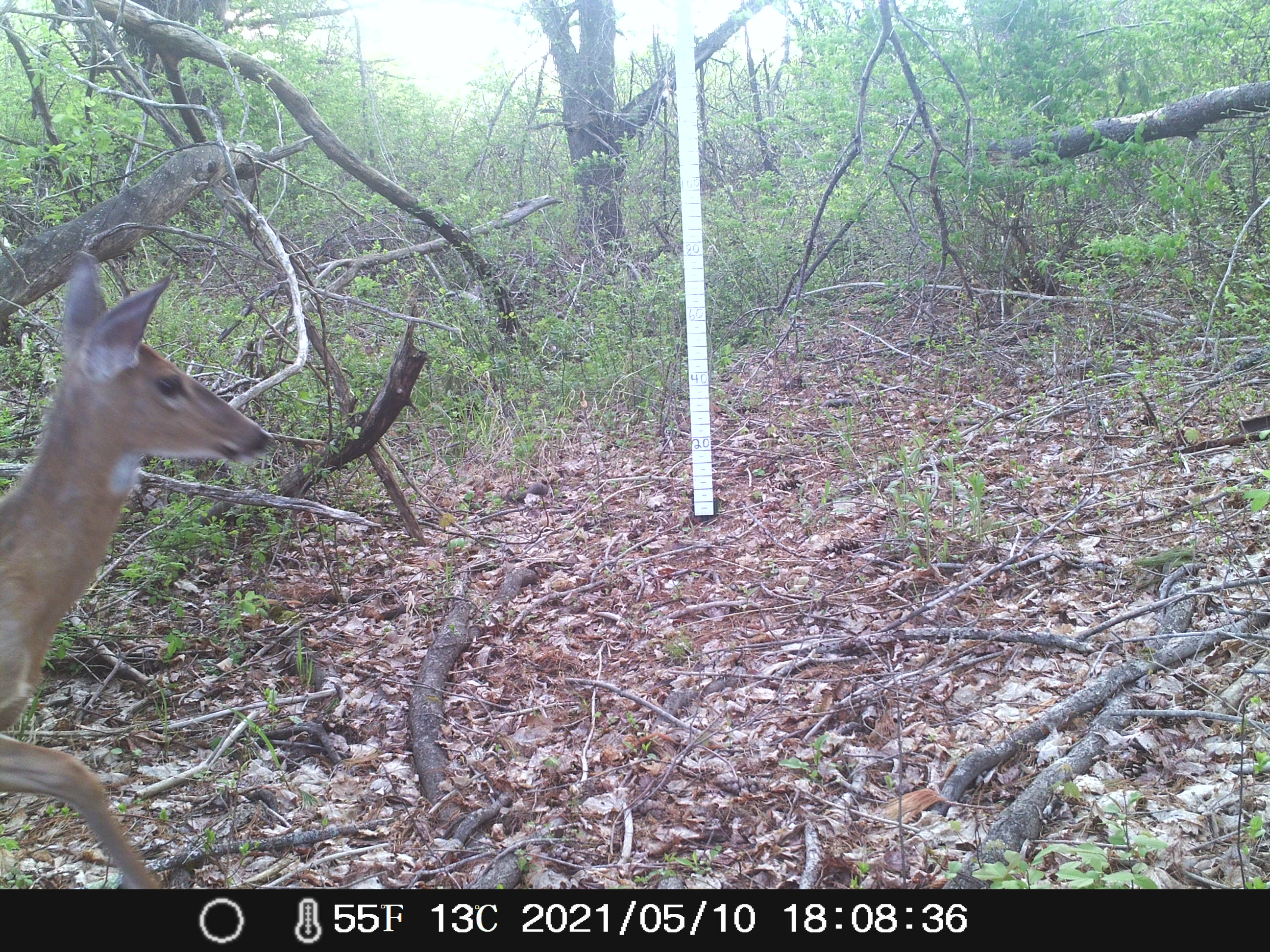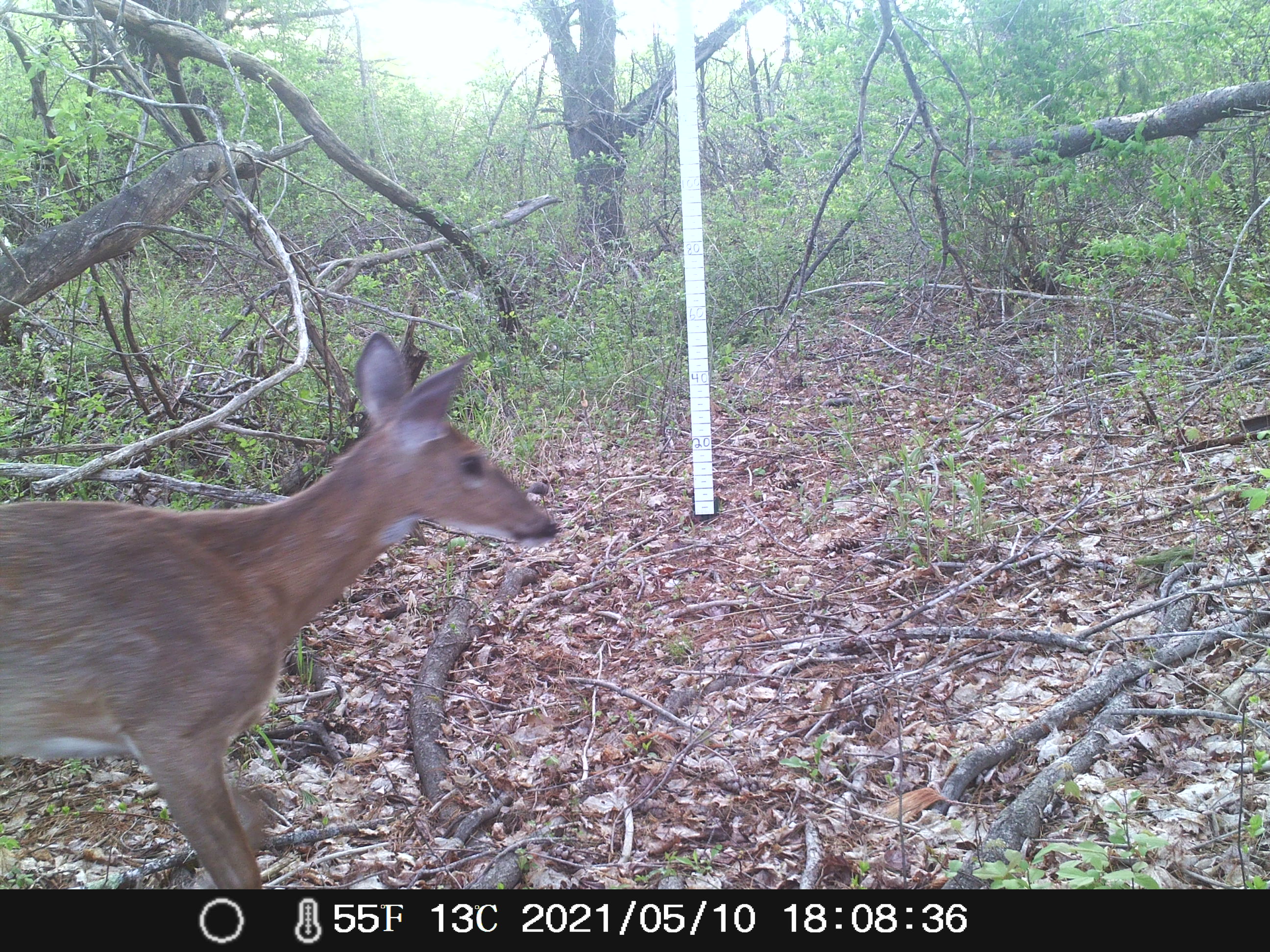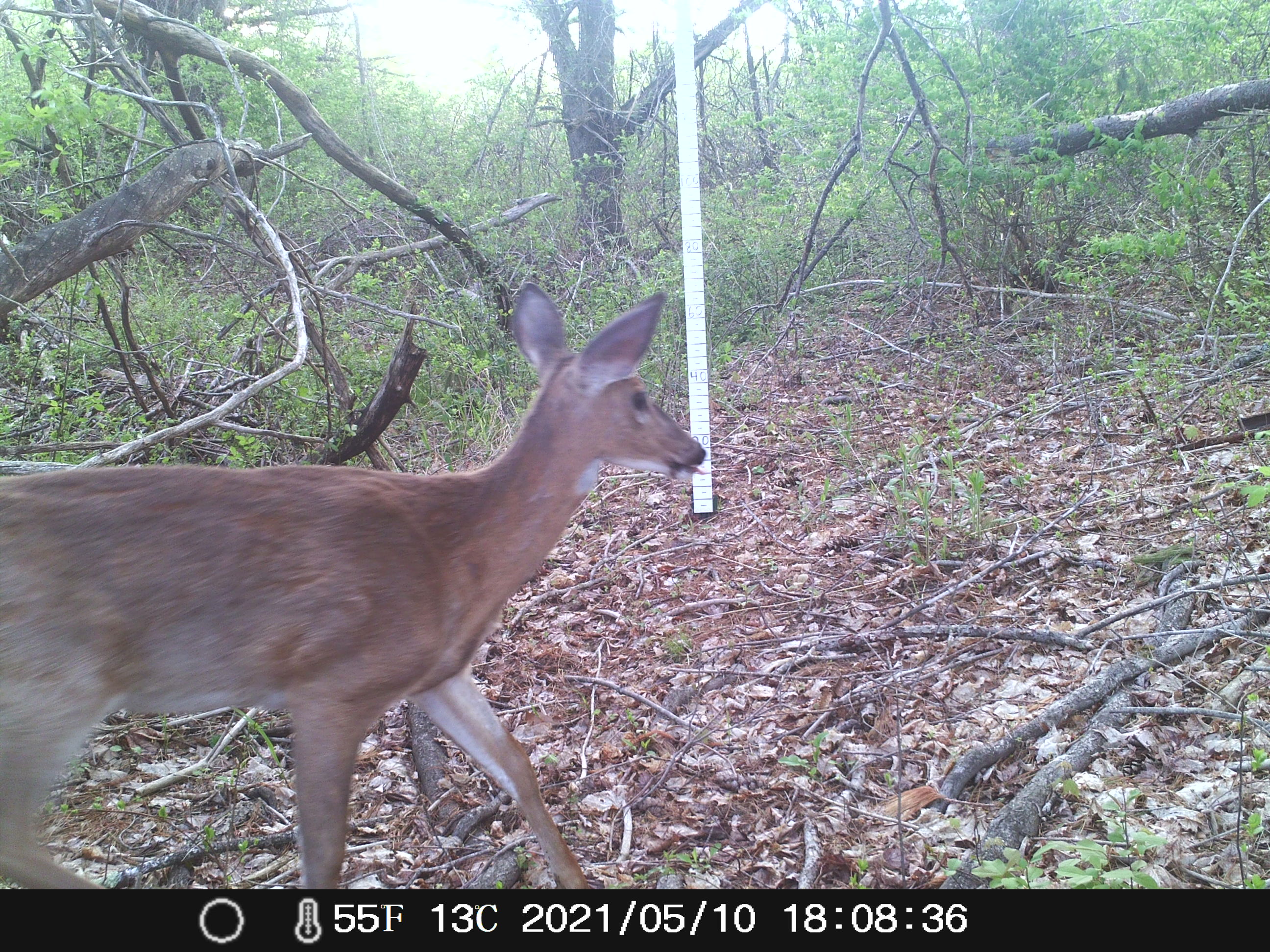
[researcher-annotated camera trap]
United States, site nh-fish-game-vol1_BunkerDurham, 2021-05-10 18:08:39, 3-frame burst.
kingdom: Animalia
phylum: Chordata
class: Mammalia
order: Artiodactyla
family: Cervidae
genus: Odocoileus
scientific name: Odocoileus virginianus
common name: white-tailed deer